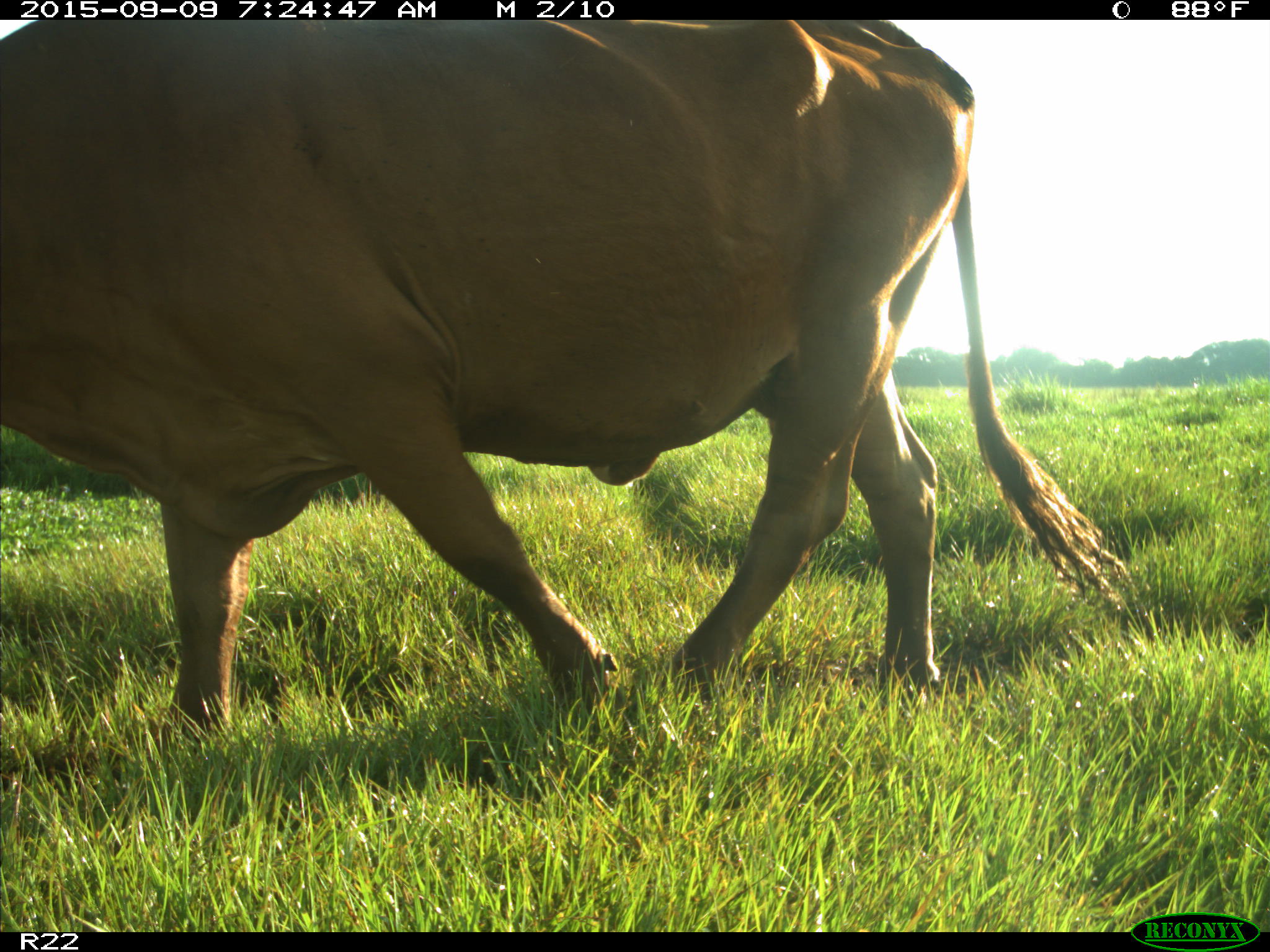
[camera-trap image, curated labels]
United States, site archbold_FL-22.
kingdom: Animalia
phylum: Chordata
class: Mammalia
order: Artiodactyla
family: Bovidae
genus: Bos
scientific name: Bos taurus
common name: domestic cow